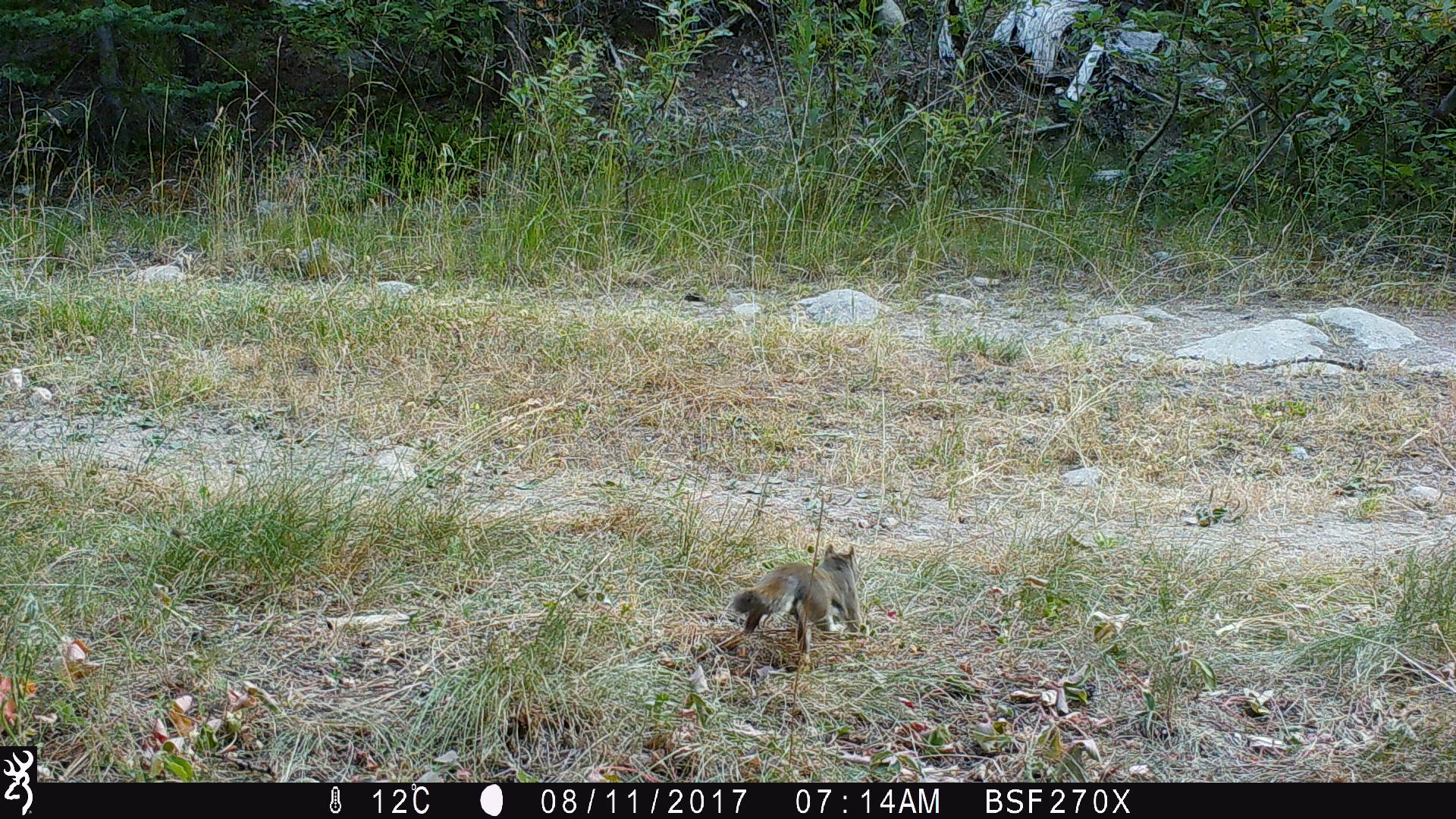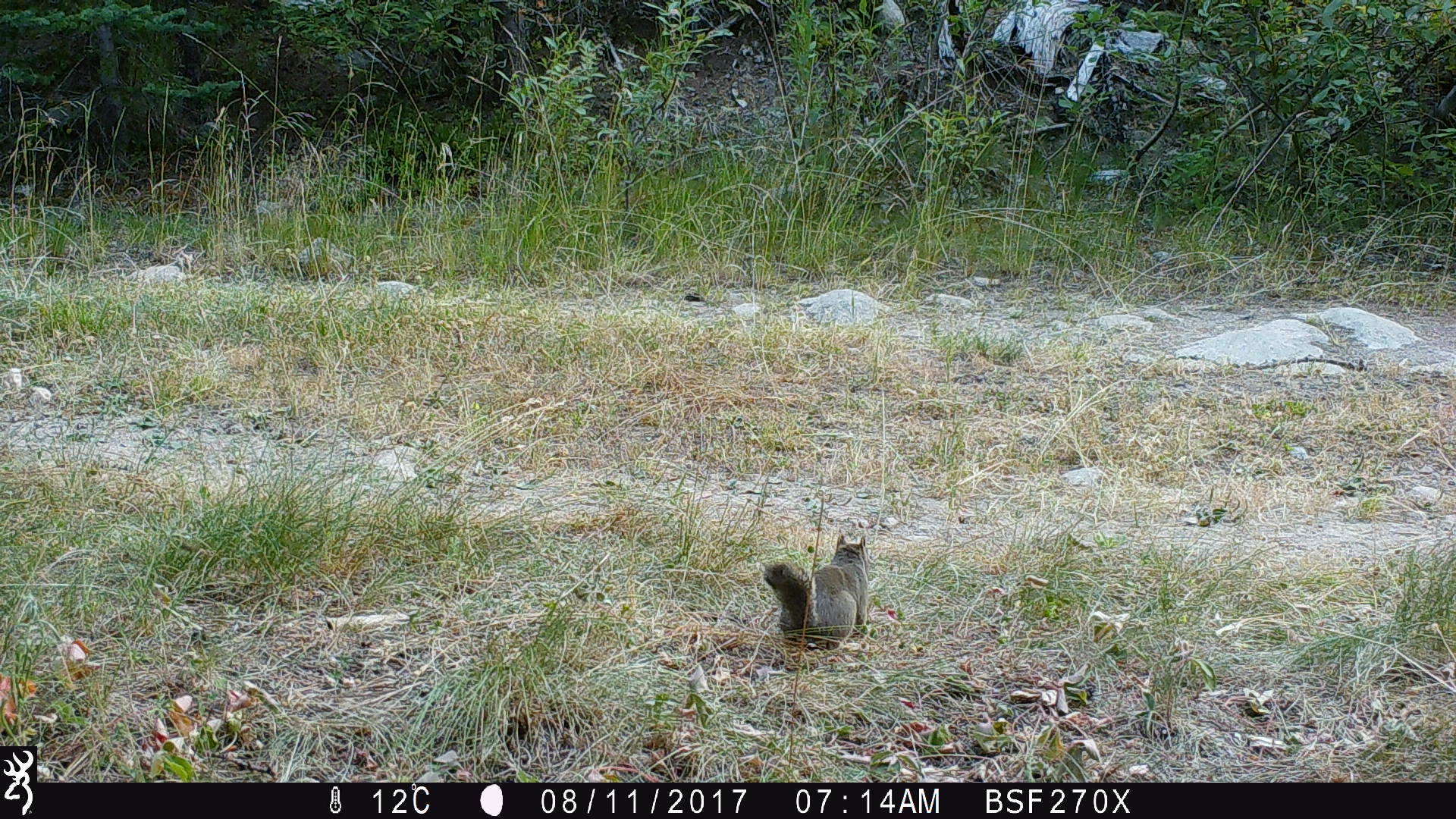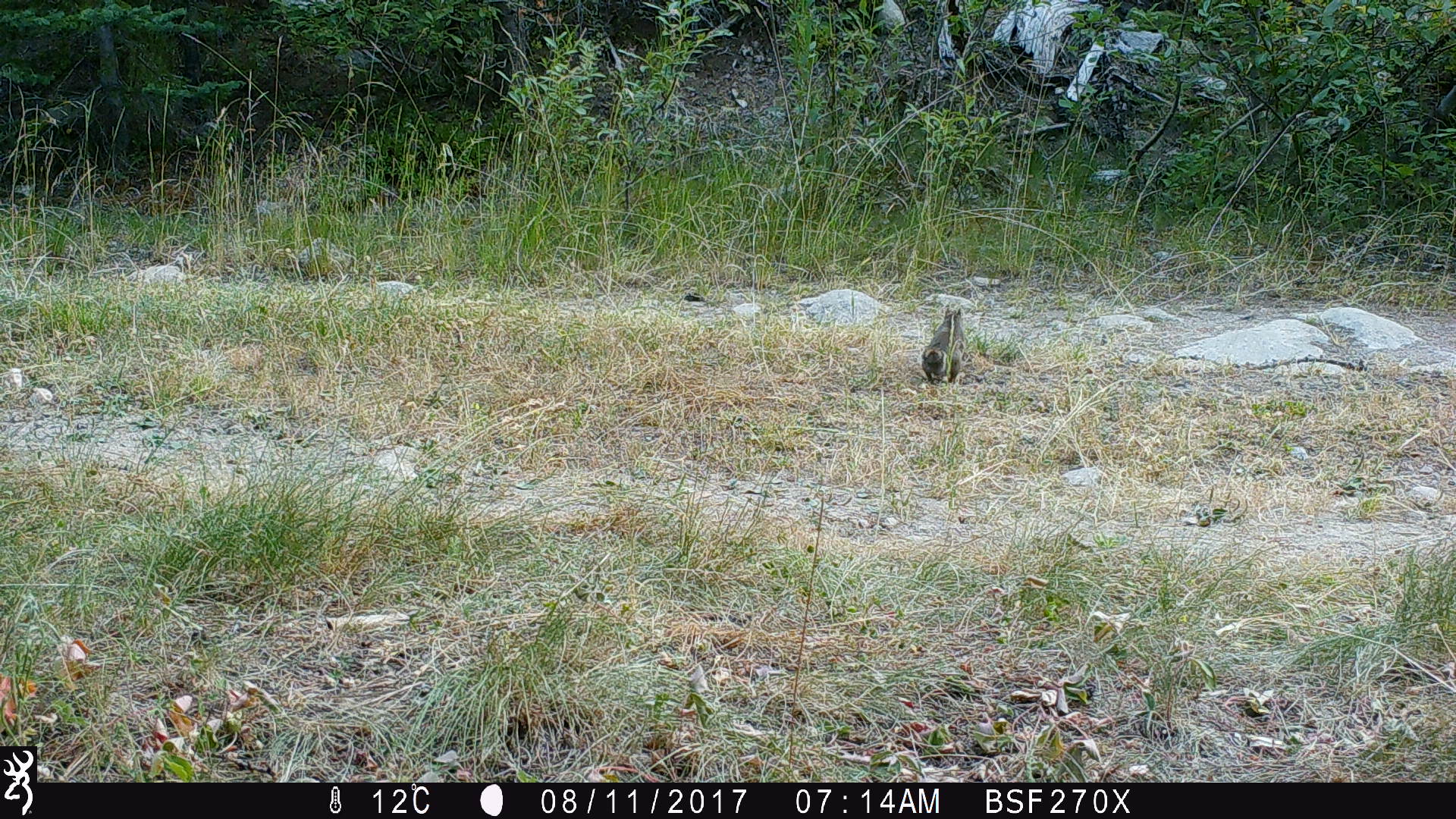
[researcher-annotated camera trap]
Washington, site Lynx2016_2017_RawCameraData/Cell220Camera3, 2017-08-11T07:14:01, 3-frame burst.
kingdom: Animalia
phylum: Chordata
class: Mammalia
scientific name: Mammalia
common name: small mammal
Small mammal (Mammalia). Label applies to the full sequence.